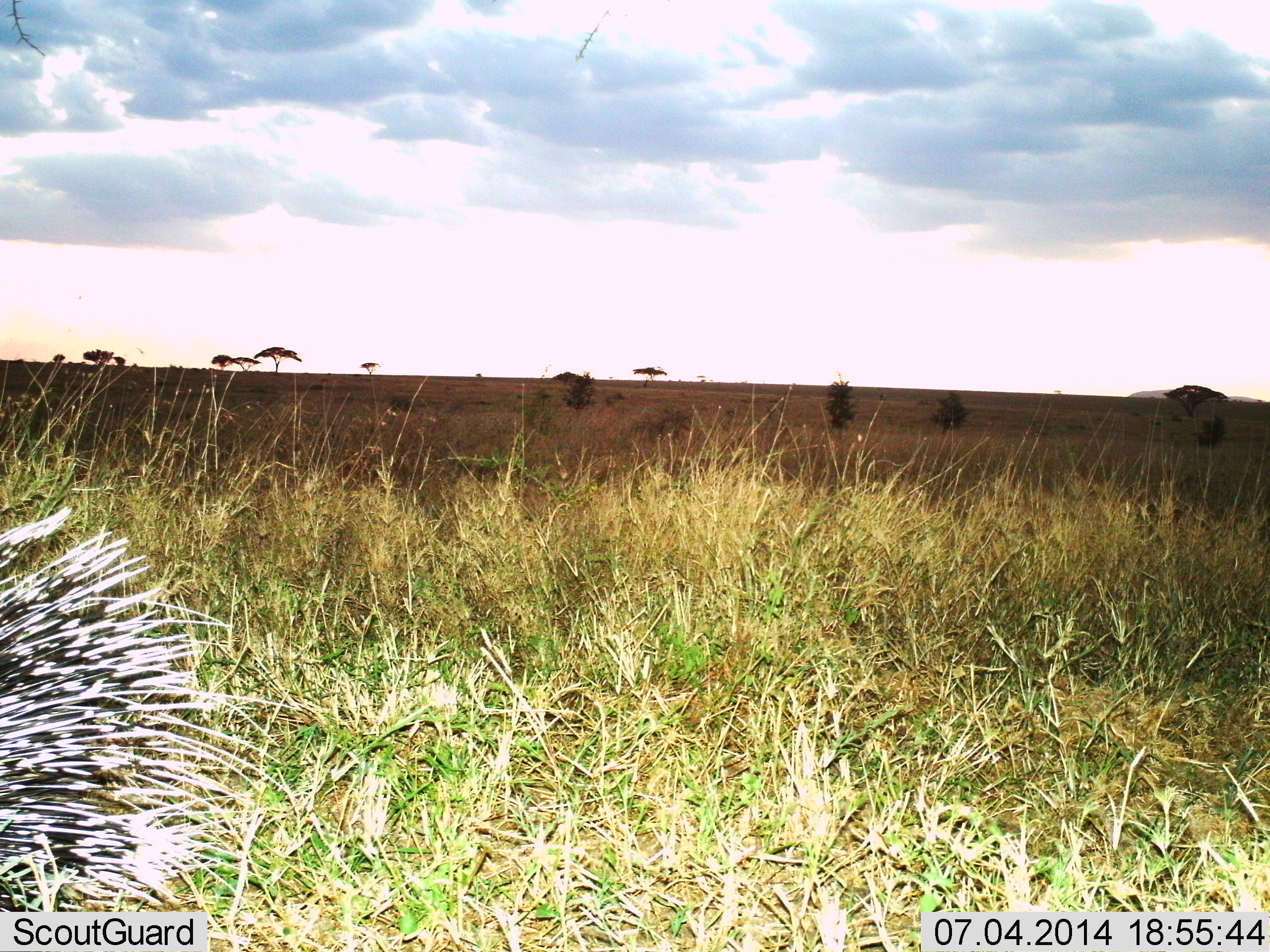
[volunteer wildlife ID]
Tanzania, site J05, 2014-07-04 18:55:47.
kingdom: Animalia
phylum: Chordata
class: Mammalia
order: Rodentia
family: Hystricidae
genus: Hystrix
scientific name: Hystrix cristata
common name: crested porcupine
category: porcupine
Porcupine (crested porcupine) (Hystrix cristata), count 1. Behavior (volunteer vote fractions): standing 60%, resting 0%, moving 40%, interacting 0%. Young present (vote fraction): 0%. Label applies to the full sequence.